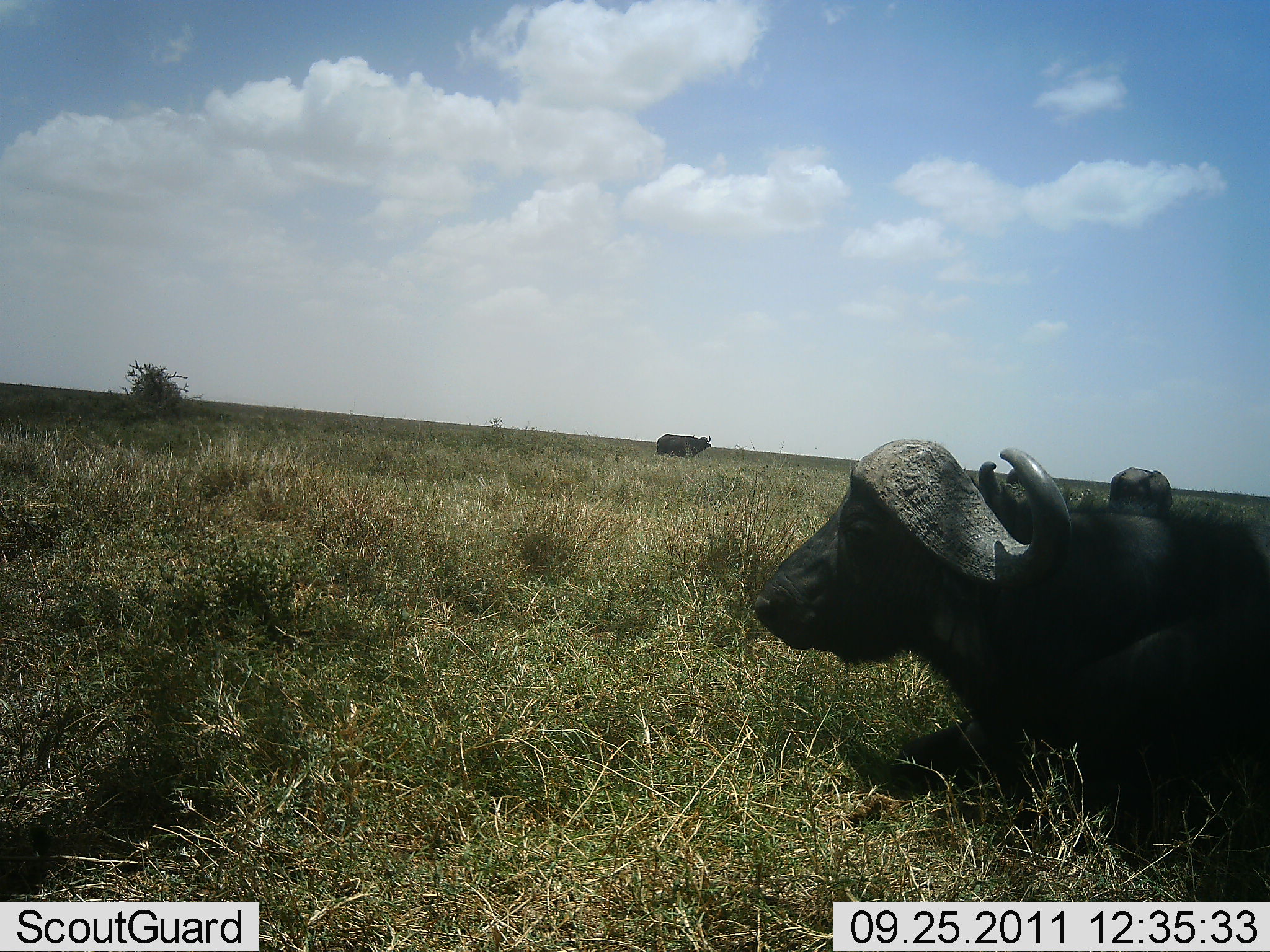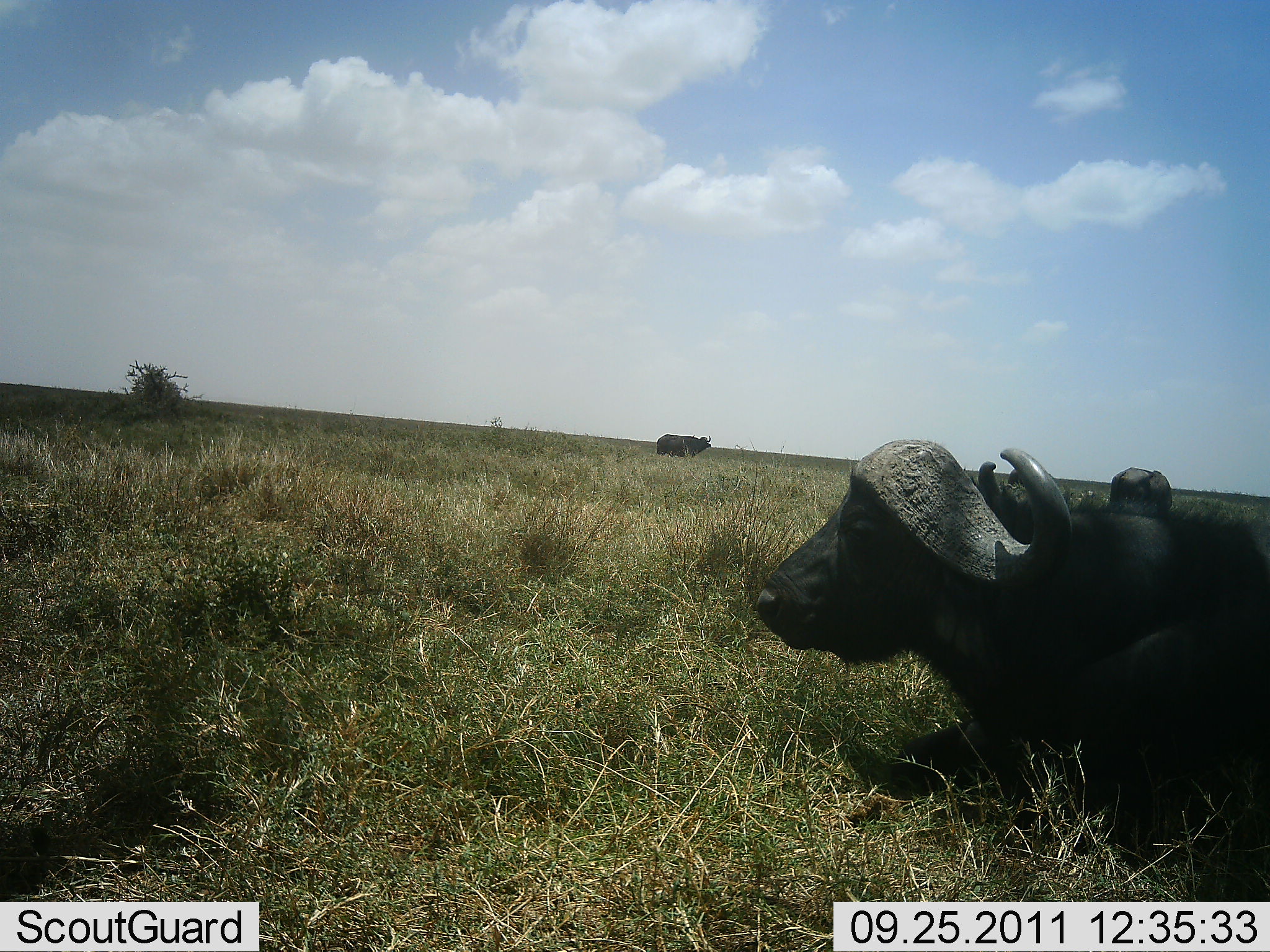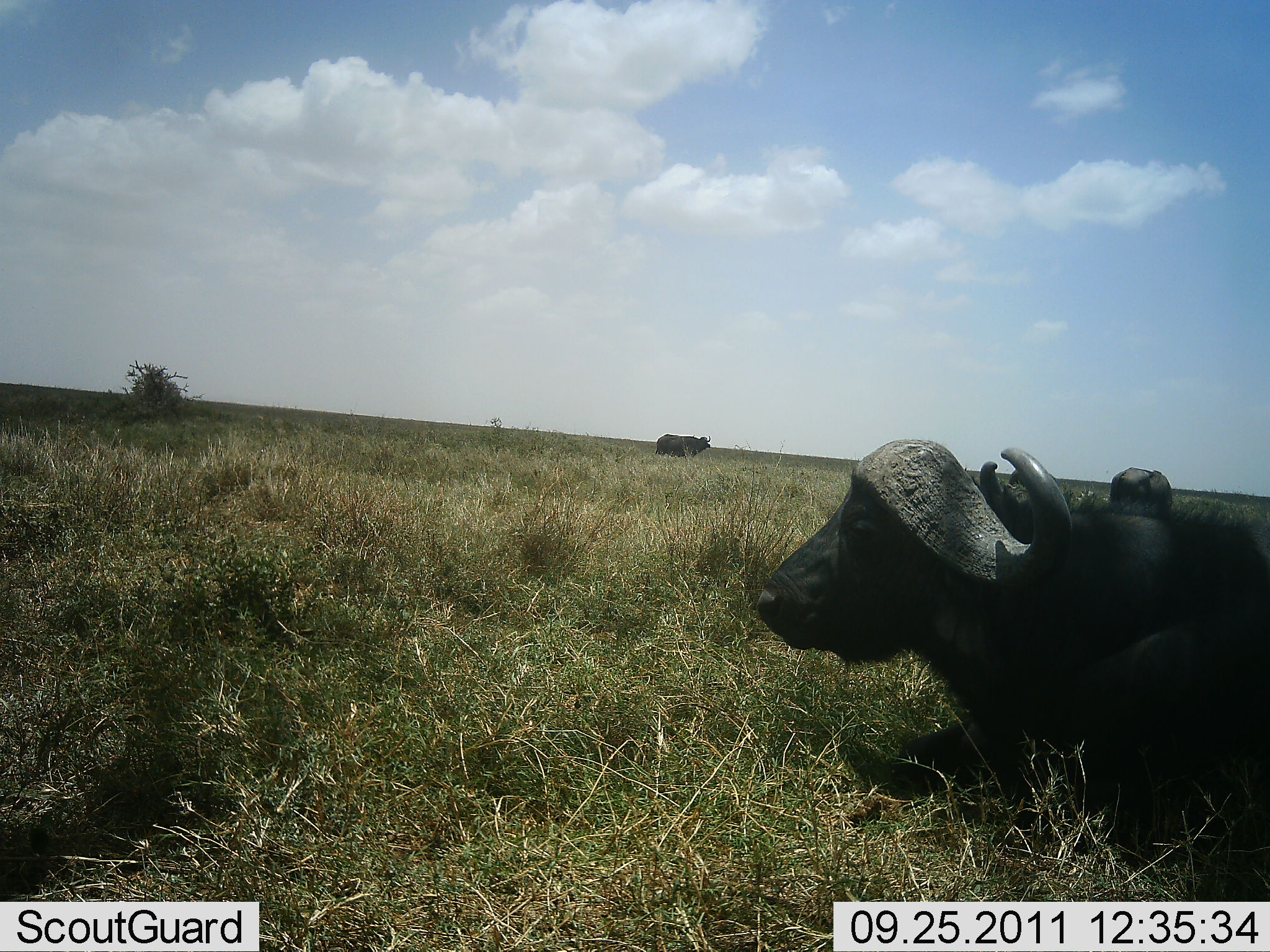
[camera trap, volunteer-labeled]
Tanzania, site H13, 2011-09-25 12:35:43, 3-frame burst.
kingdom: Animalia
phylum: Chordata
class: Mammalia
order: Artiodactyla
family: Bovidae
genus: Syncerus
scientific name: Syncerus caffer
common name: cape buffalo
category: buffalo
Buffalo (cape buffalo) (Syncerus caffer), count 2. Behavior (volunteer vote fractions): standing 71%, resting 100%, moving 0%, interacting 0%. Young present (vote fraction): 0%. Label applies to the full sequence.